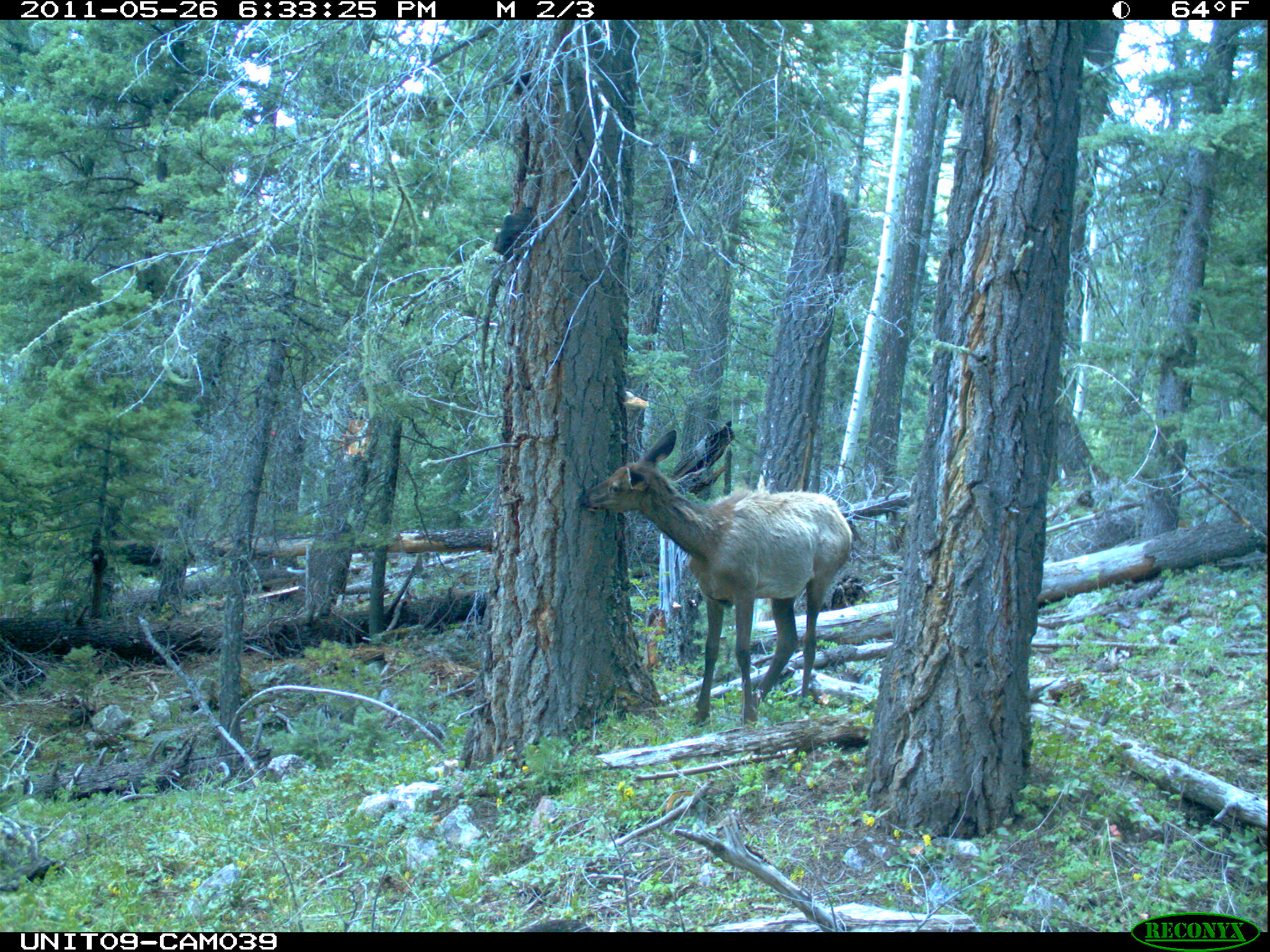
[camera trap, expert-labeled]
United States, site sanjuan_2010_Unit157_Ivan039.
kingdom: Animalia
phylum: Chordata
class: Mammalia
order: Artiodactyla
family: Cervidae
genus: Cervus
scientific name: Cervus elaphus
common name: red deer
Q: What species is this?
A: Cervus elaphus (red deer).